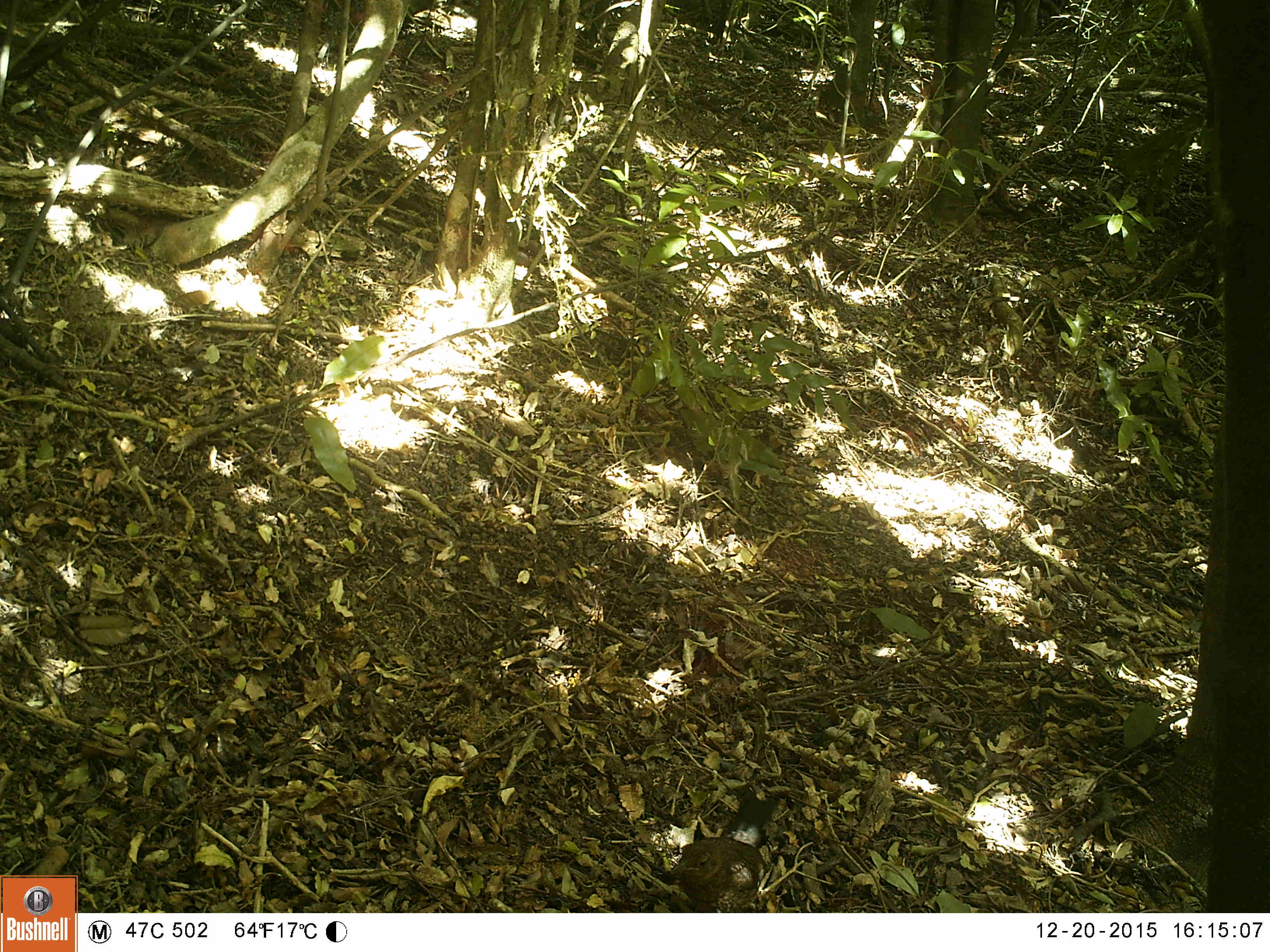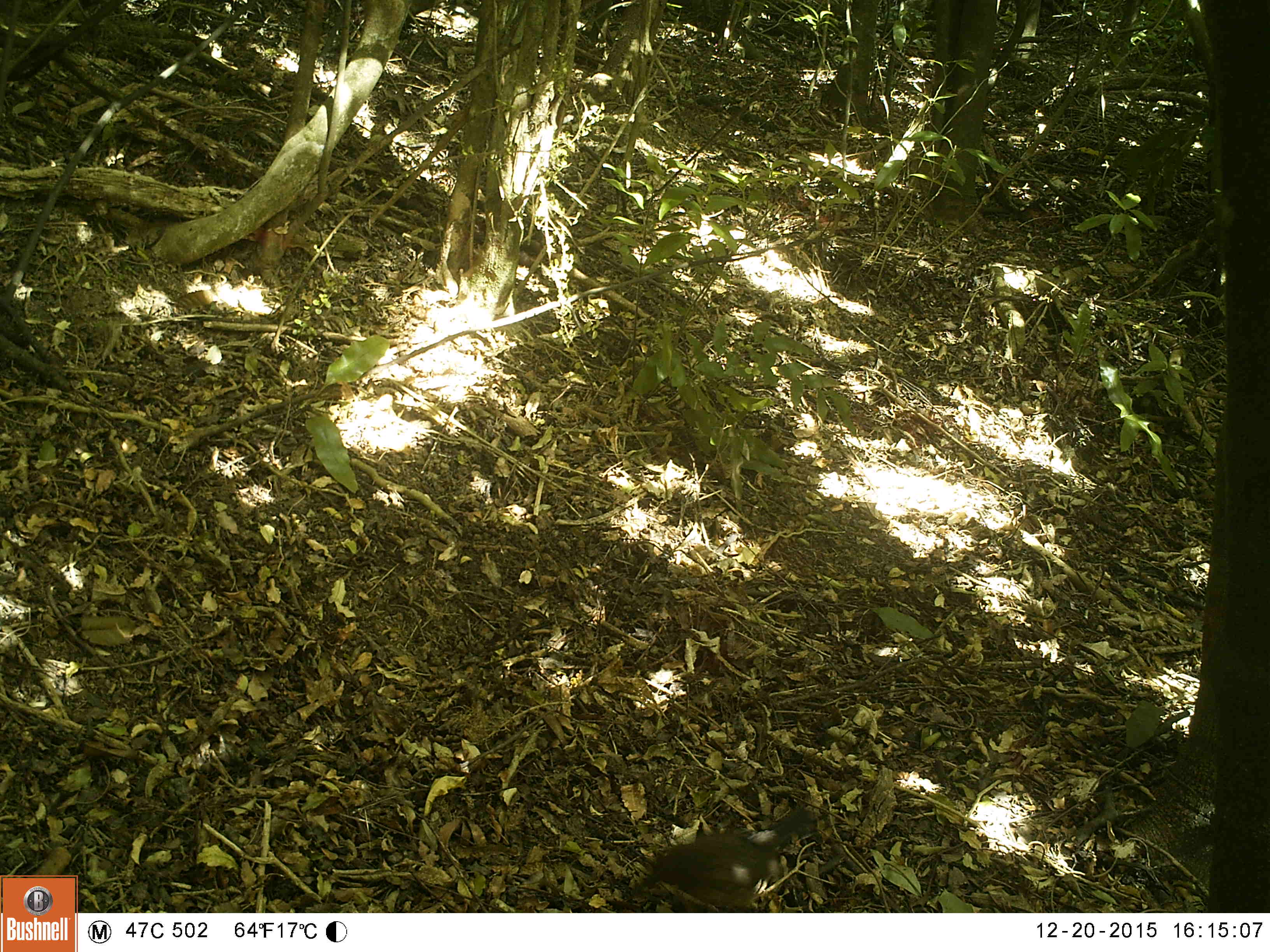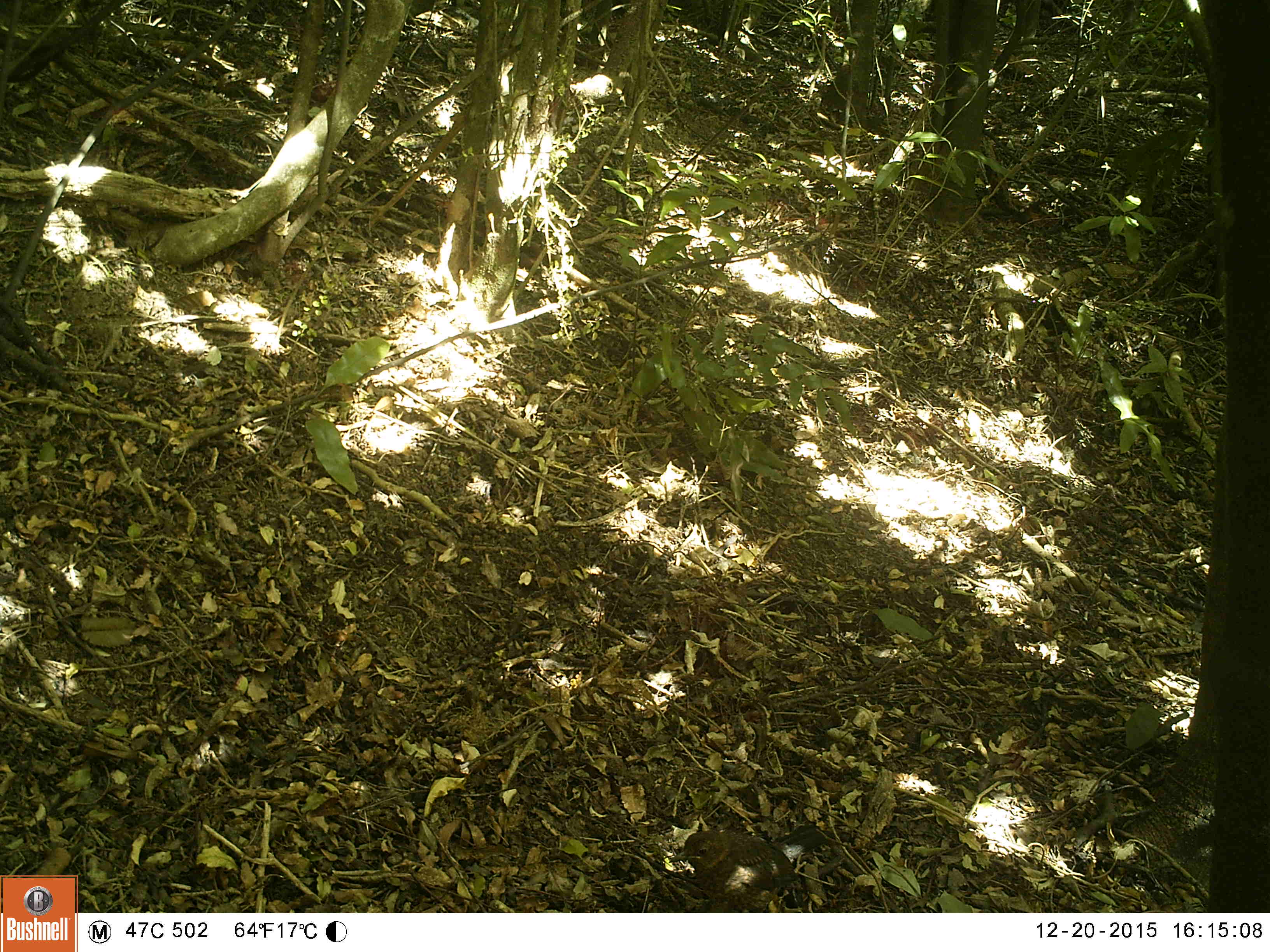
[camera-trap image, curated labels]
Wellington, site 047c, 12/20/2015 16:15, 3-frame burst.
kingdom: Animalia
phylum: Chordata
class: Aves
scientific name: Aves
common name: bird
Bird (Aves).